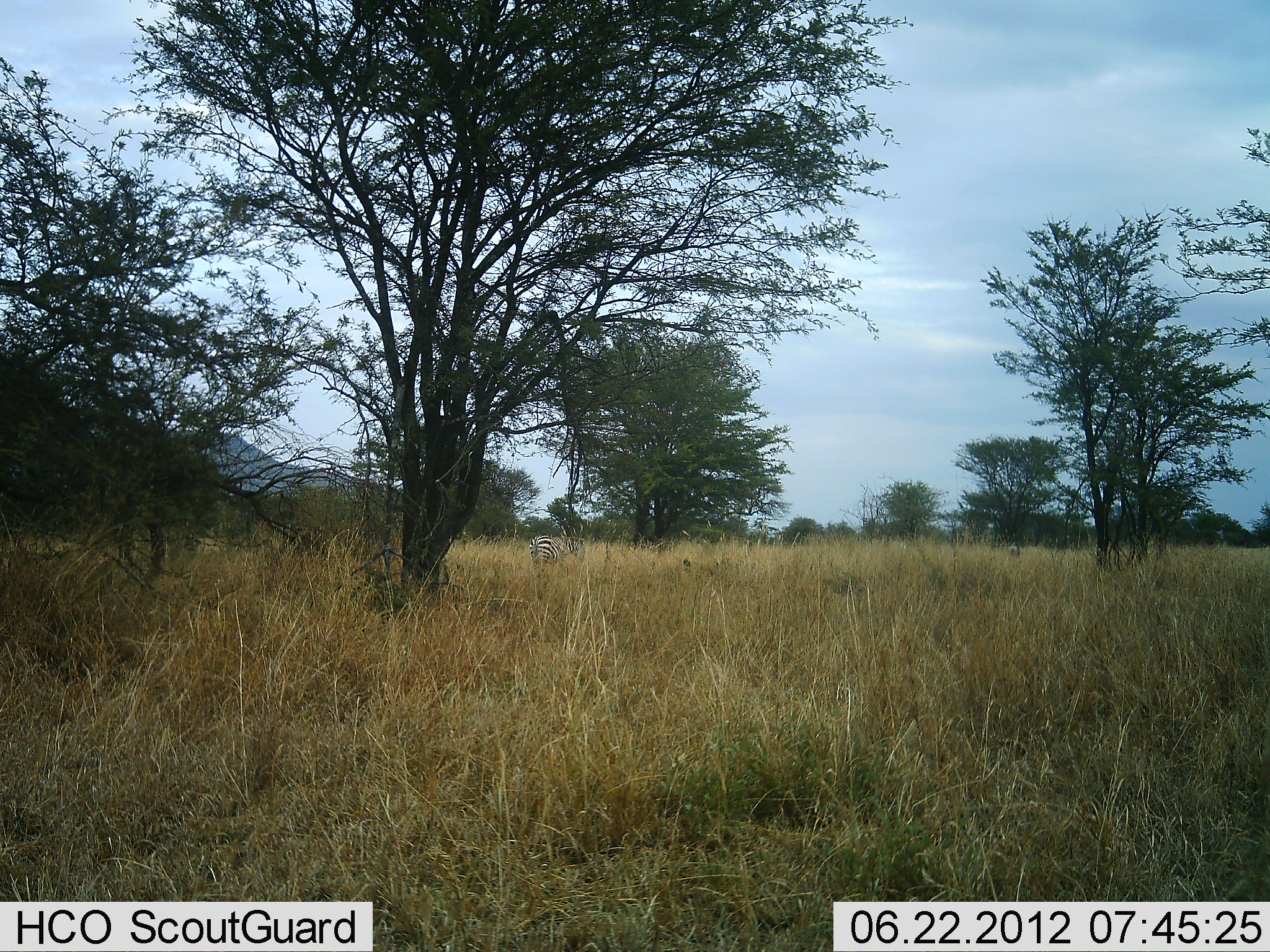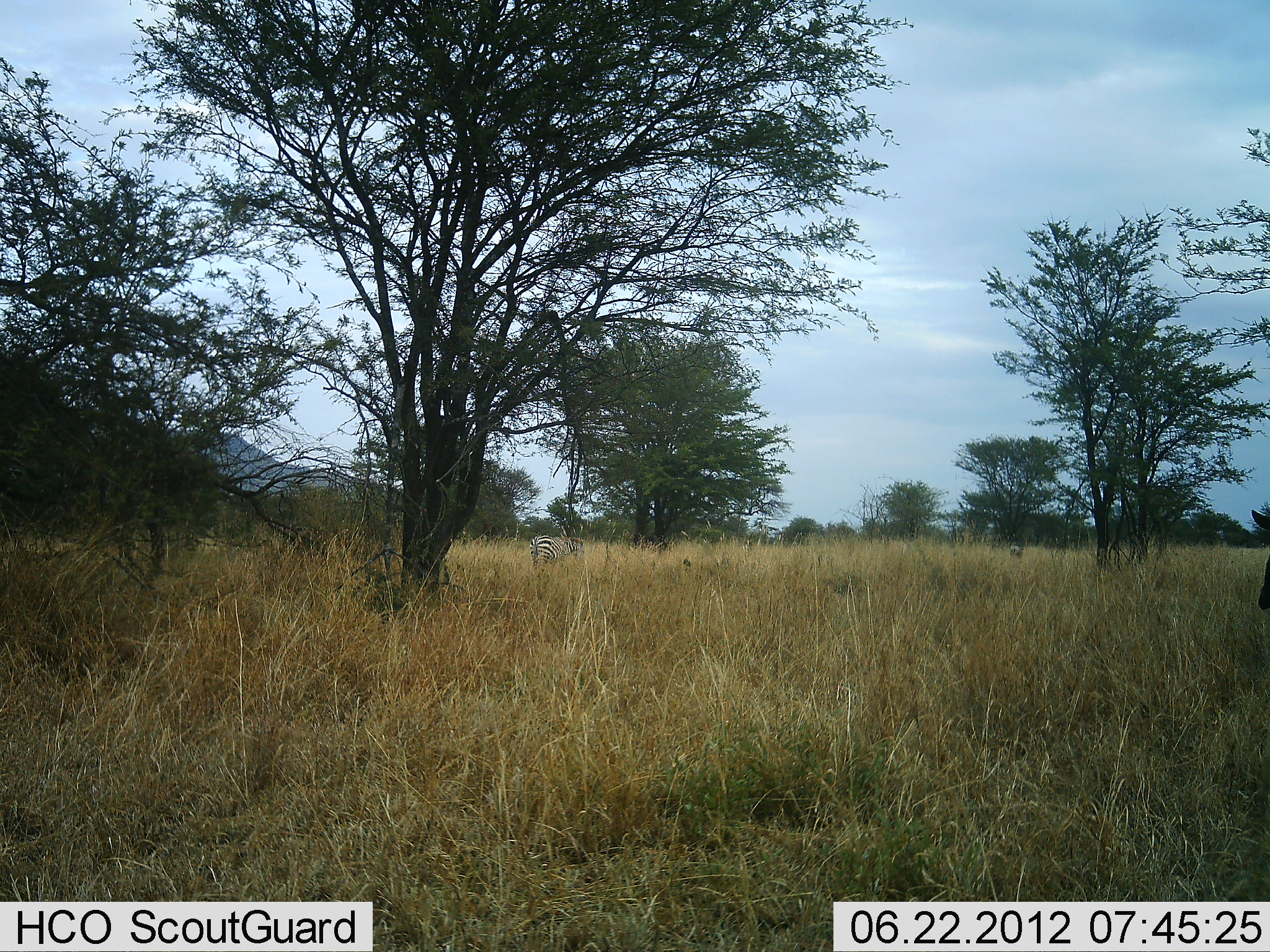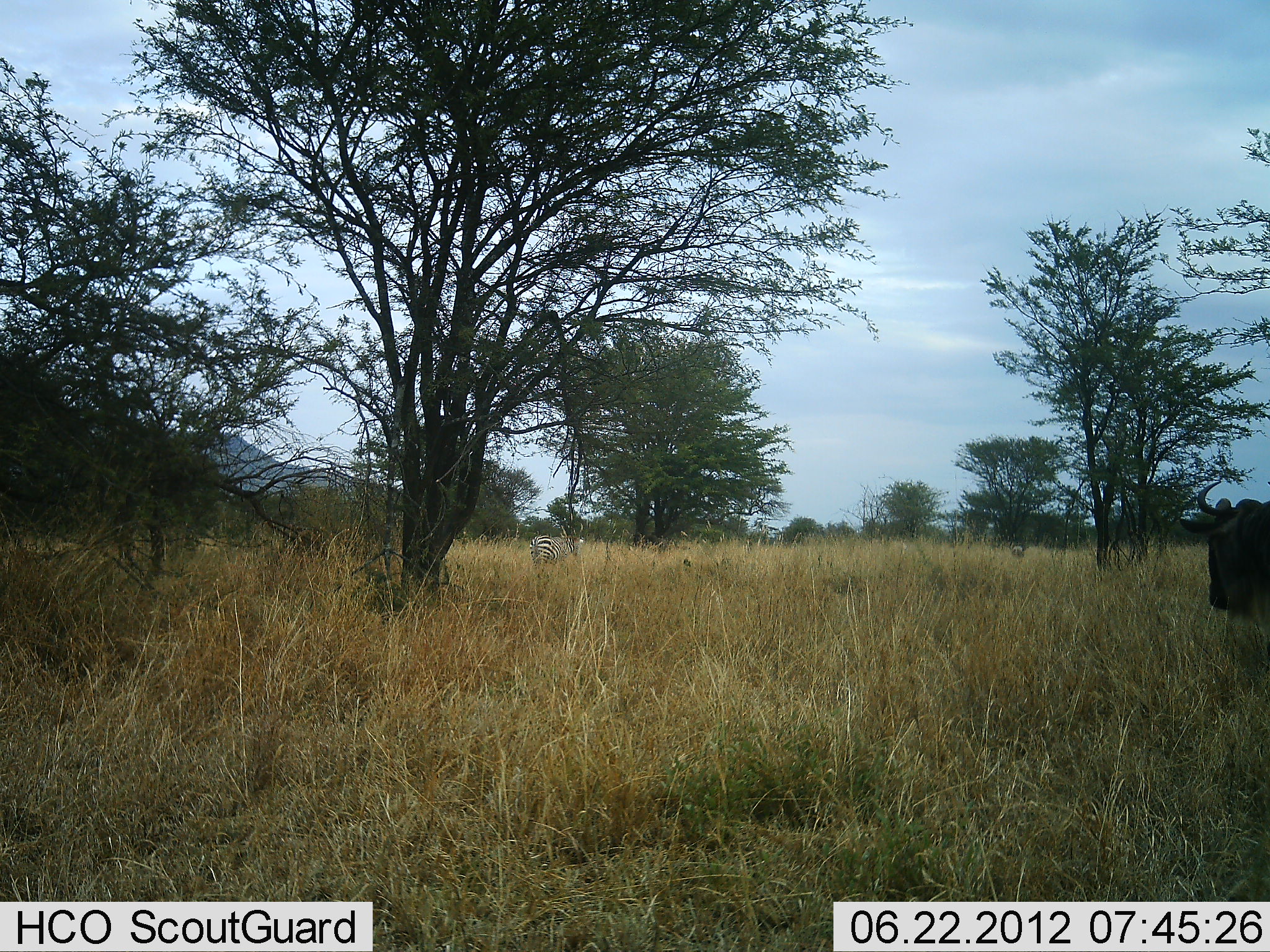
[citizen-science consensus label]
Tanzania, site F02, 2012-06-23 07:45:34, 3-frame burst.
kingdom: Animalia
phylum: Chordata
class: Mammalia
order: Perissodactyla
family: Equidae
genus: Equus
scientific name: Equus quagga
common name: plains zebra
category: zebra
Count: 1.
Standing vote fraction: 70%.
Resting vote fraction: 0%.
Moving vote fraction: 0%.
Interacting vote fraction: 0%.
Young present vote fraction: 0%.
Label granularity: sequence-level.